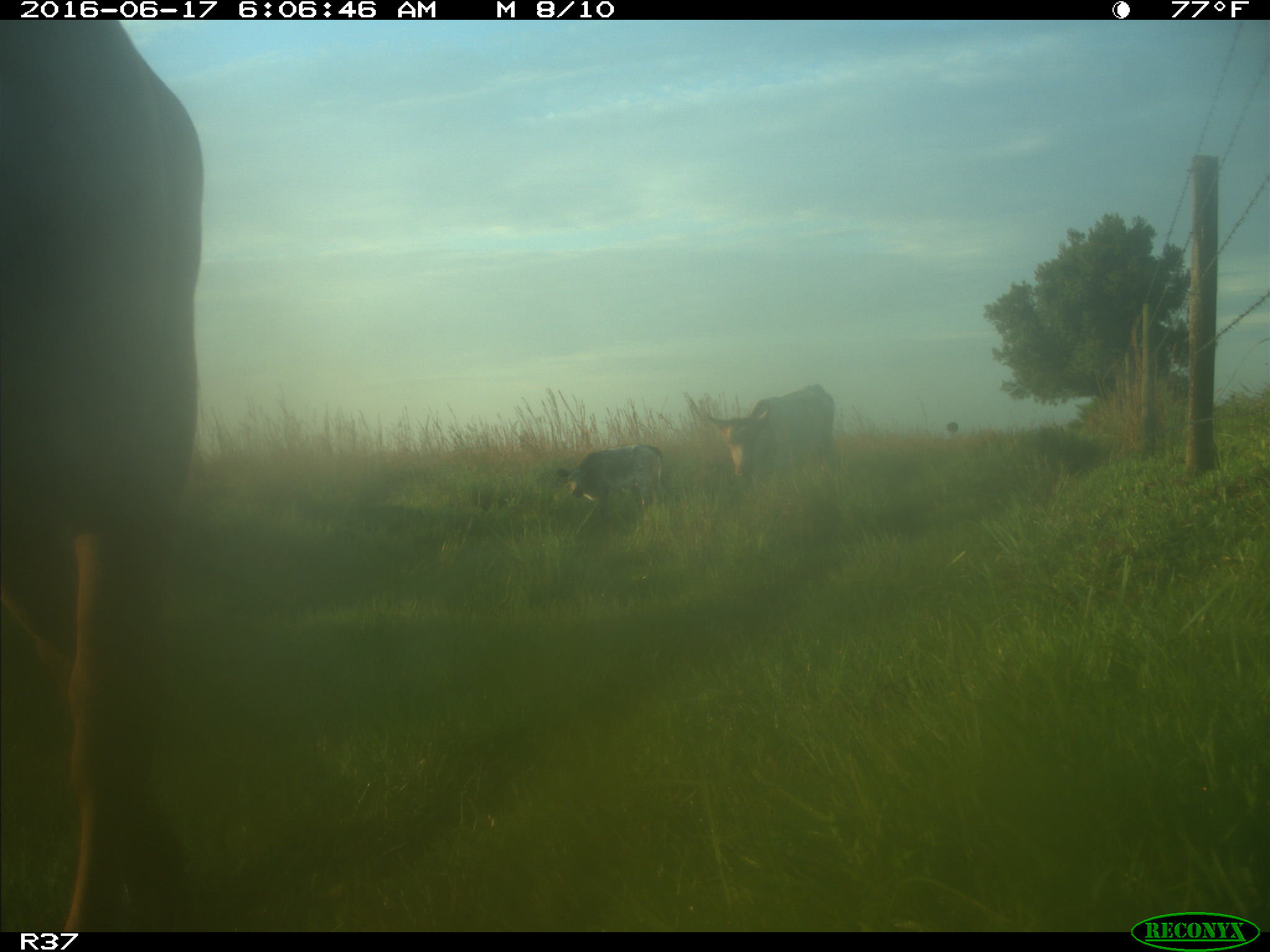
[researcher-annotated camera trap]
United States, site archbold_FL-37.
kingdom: Animalia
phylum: Chordata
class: Mammalia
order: Artiodactyla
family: Bovidae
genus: Bos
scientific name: Bos taurus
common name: domestic cow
Bos taurus (domestic cow).